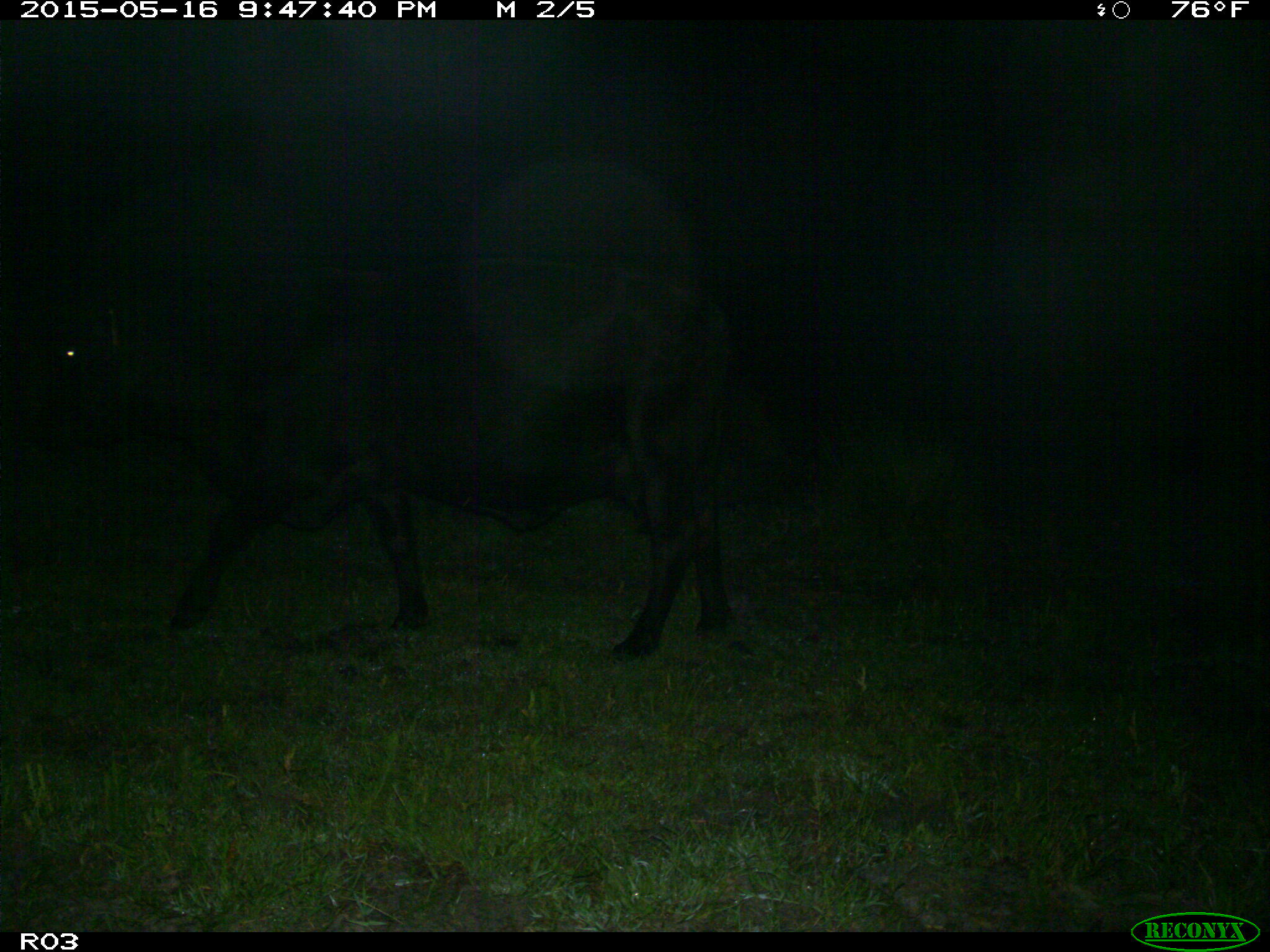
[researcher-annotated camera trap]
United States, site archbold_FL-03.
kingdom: Animalia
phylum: Chordata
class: Mammalia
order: Artiodactyla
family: Bovidae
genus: Bos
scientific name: Bos taurus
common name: domestic cow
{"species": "Bos taurus (domestic cow)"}